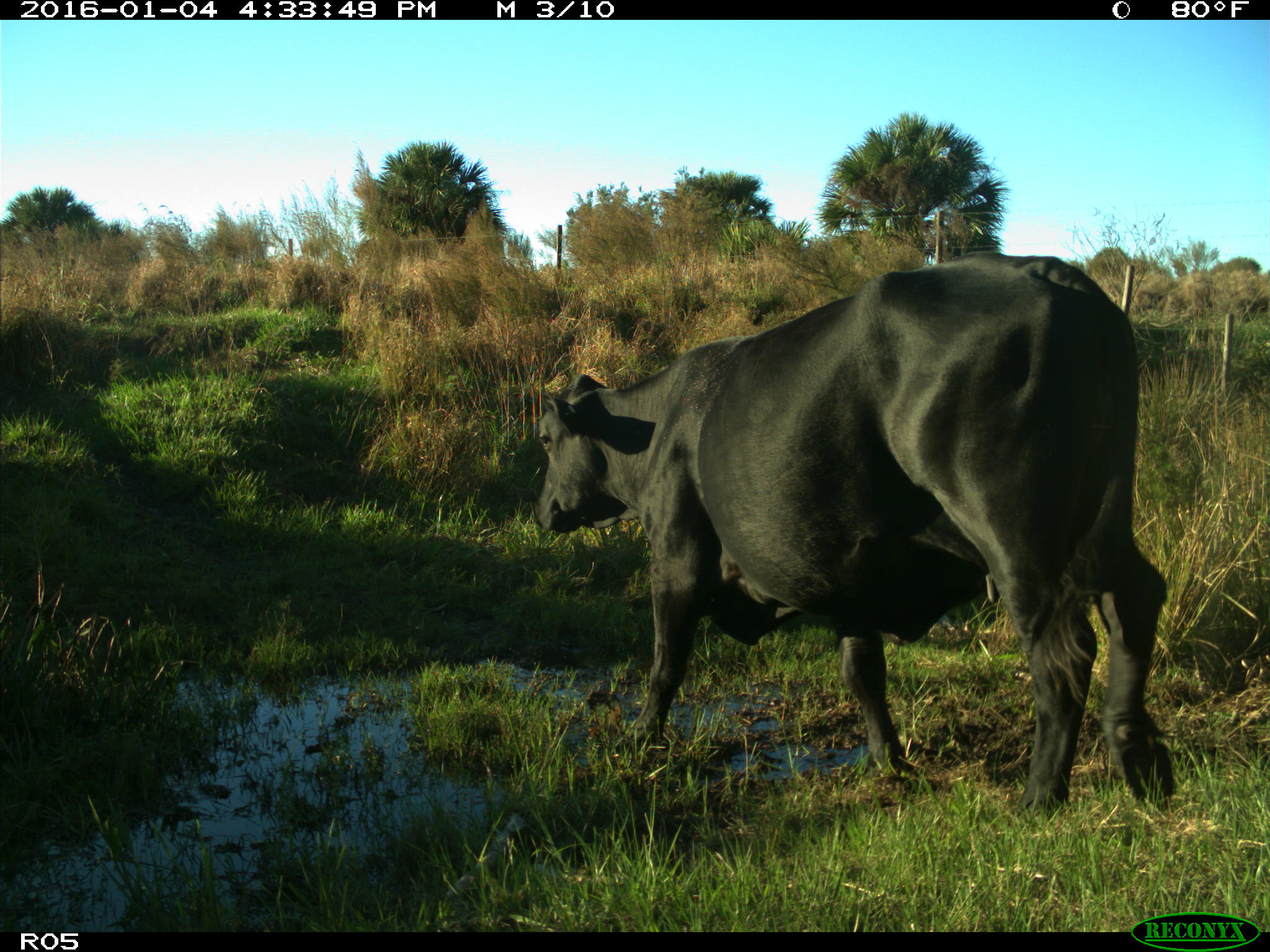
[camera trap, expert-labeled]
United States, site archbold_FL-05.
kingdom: Animalia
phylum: Chordata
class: Mammalia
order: Artiodactyla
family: Bovidae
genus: Bos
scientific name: Bos taurus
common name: domestic cow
Bos taurus (domestic cow).